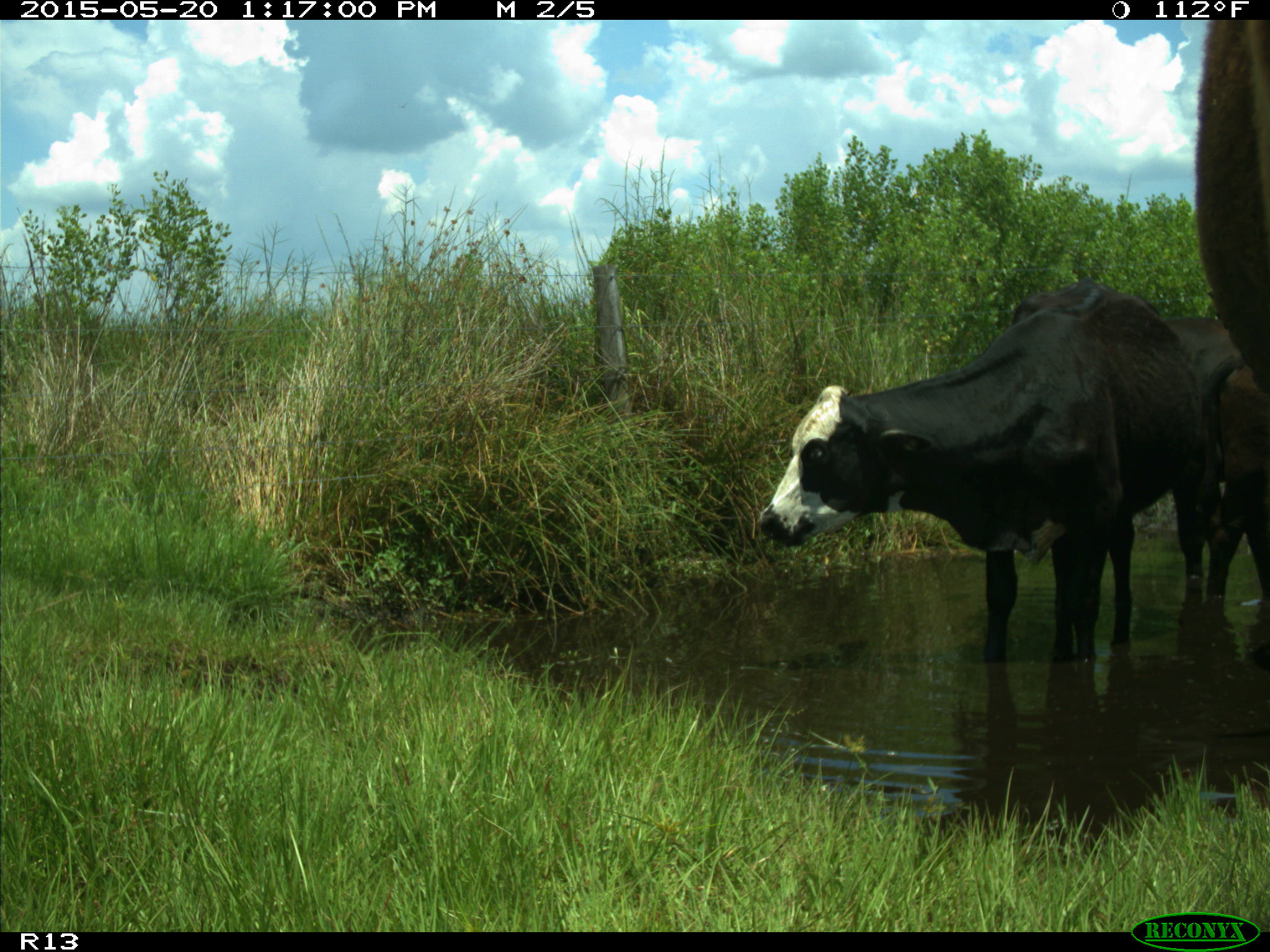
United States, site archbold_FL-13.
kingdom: Animalia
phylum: Chordata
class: Mammalia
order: Artiodactyla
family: Bovidae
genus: Bos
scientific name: Bos taurus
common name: domestic cow